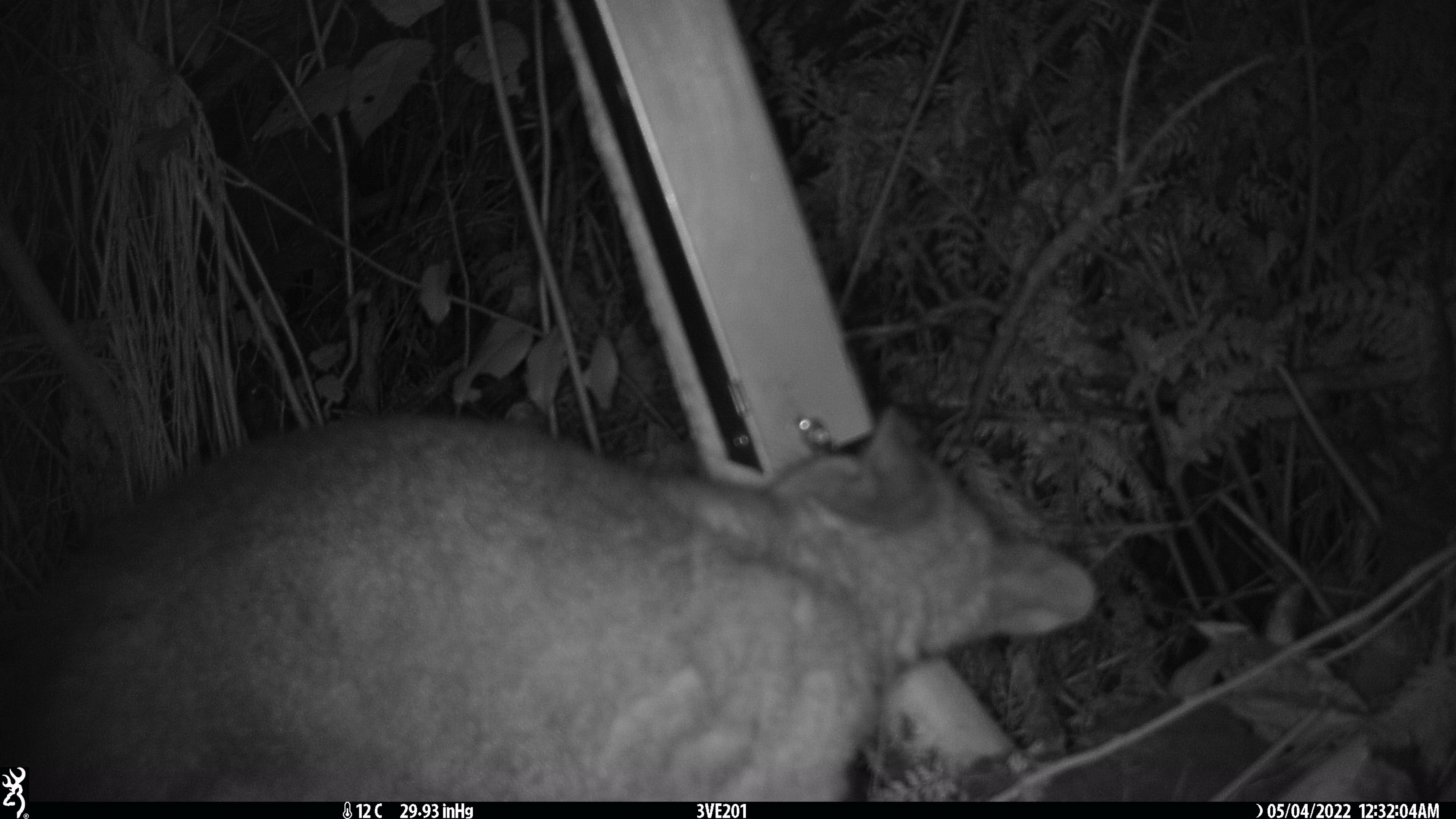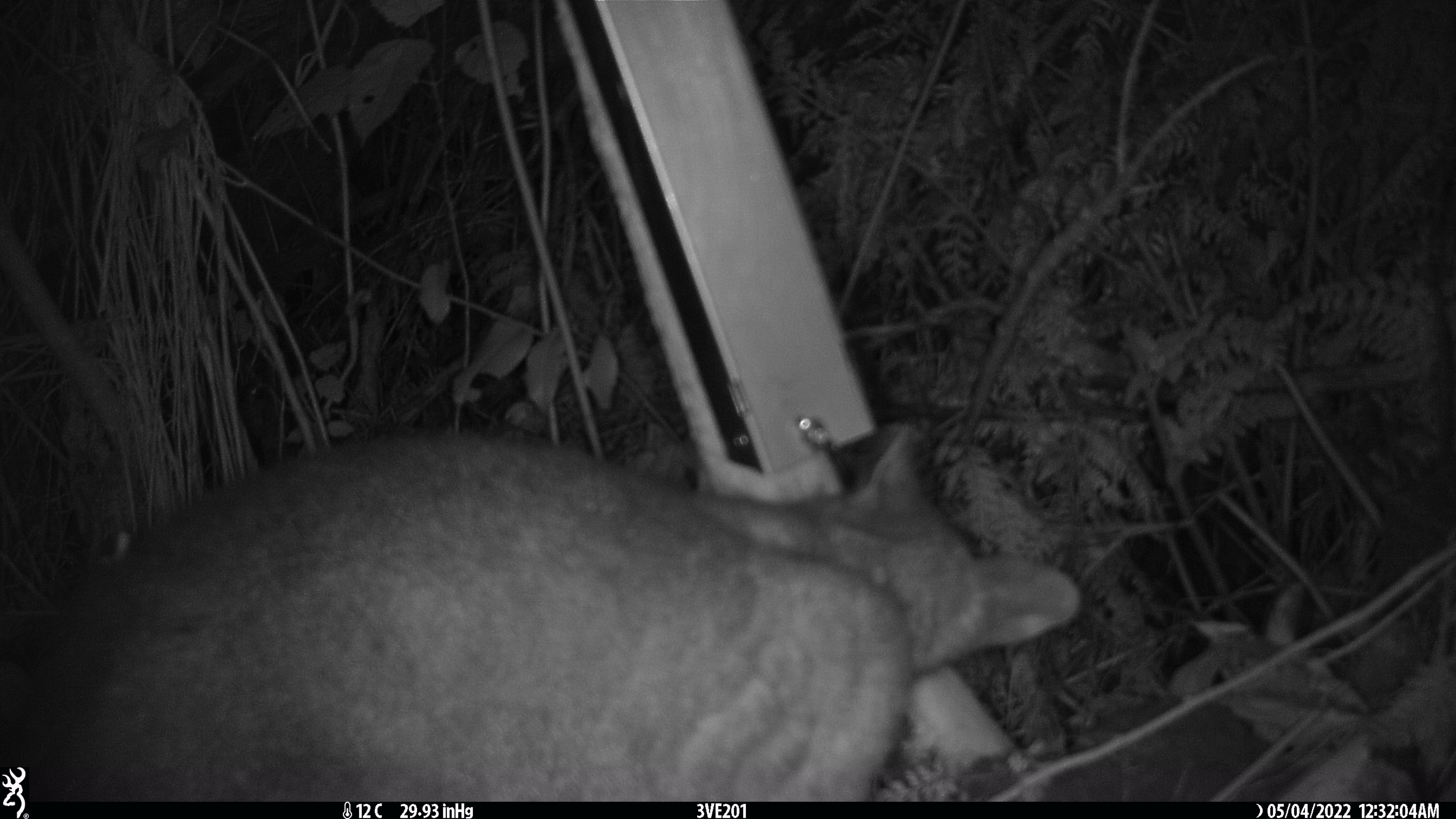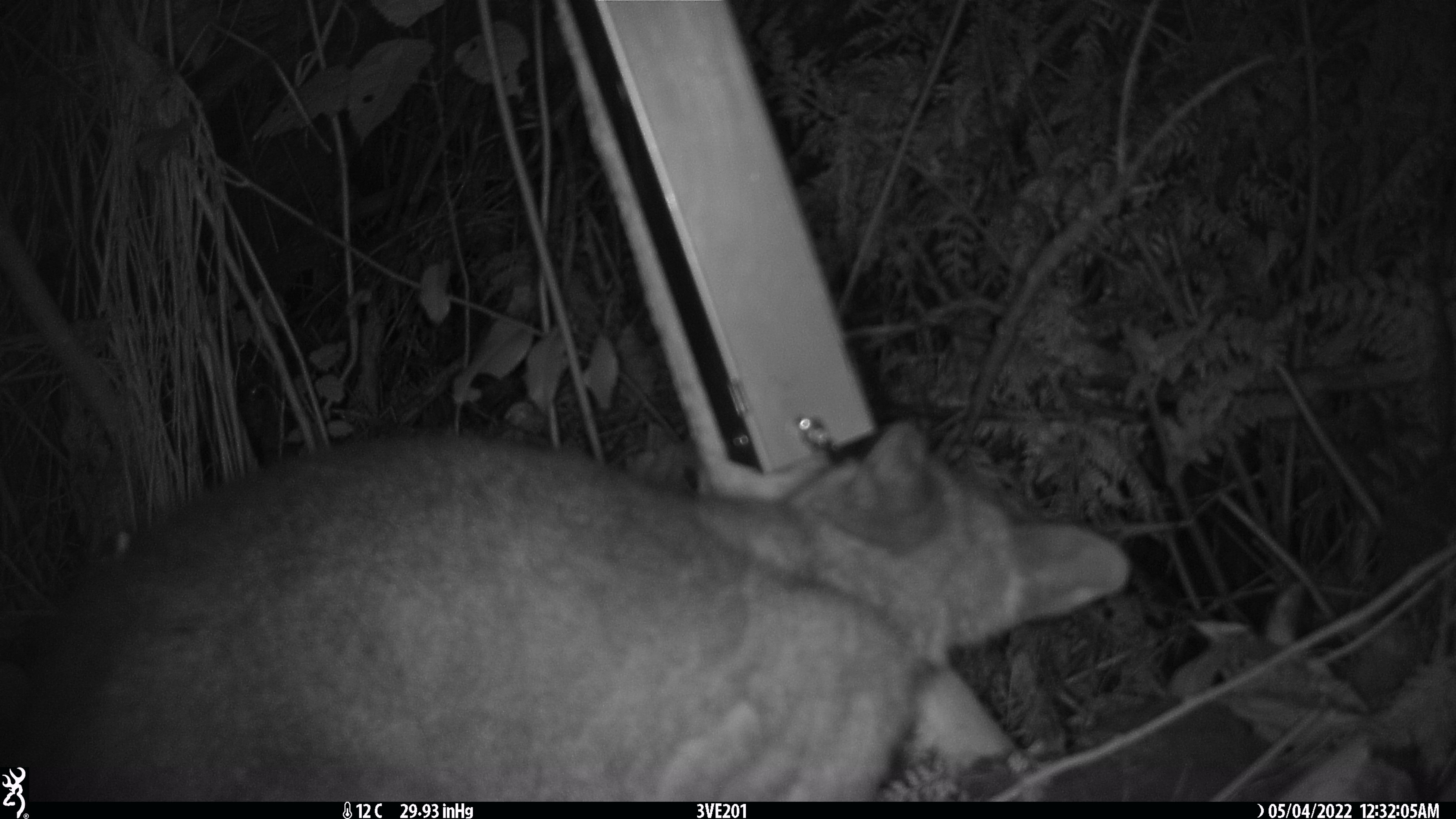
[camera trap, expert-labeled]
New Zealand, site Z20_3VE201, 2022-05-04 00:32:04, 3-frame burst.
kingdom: Animalia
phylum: Chordata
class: Mammalia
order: Diprotodontia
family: Phalangeridae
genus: Trichosurus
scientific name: Trichosurus vulpecula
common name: common brushtail possum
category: possum